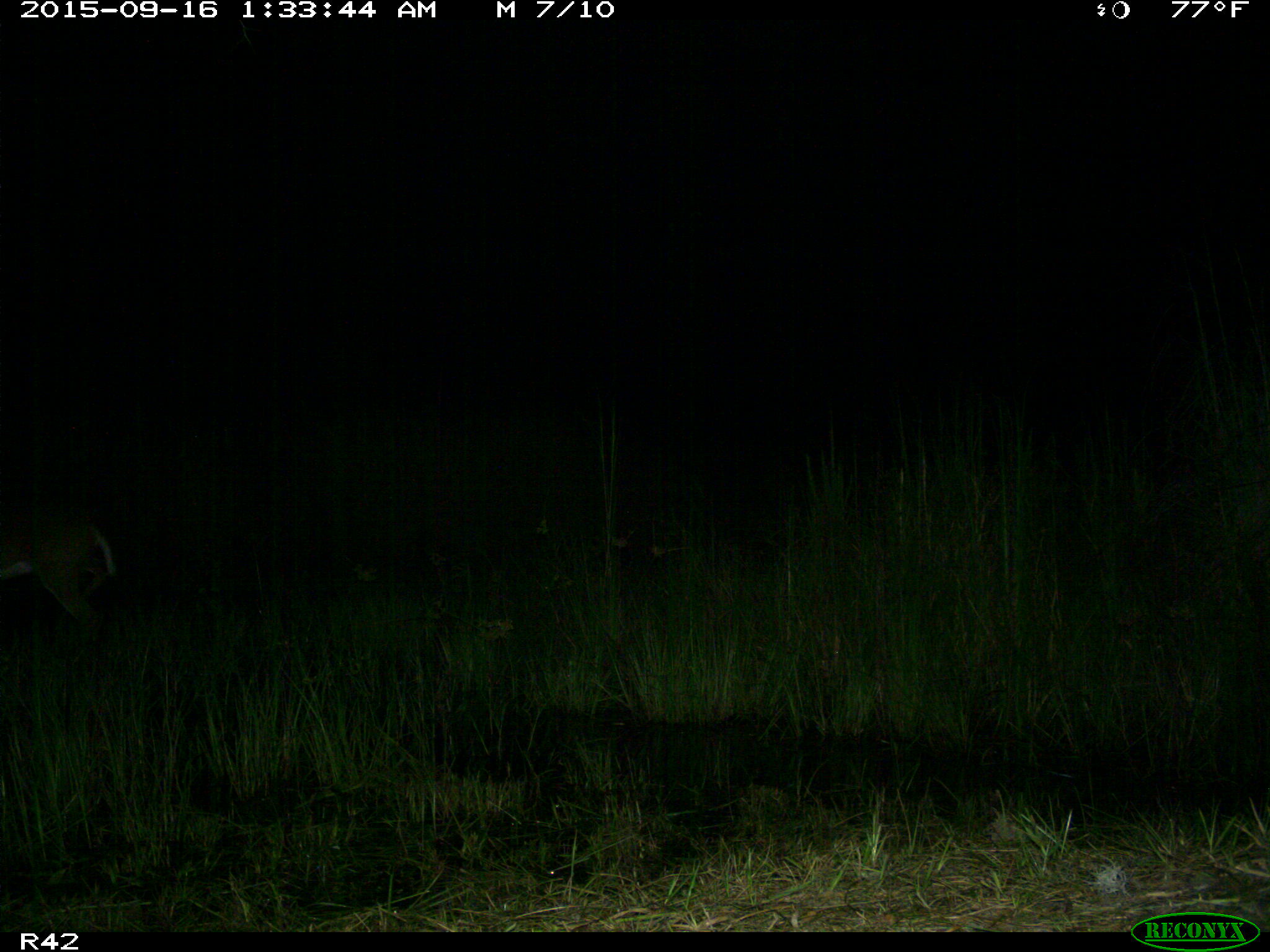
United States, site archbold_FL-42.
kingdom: Animalia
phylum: Chordata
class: Mammalia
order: Artiodactyla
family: Cervidae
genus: Odocoileus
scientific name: Odocoileus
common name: deer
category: unidentified deer